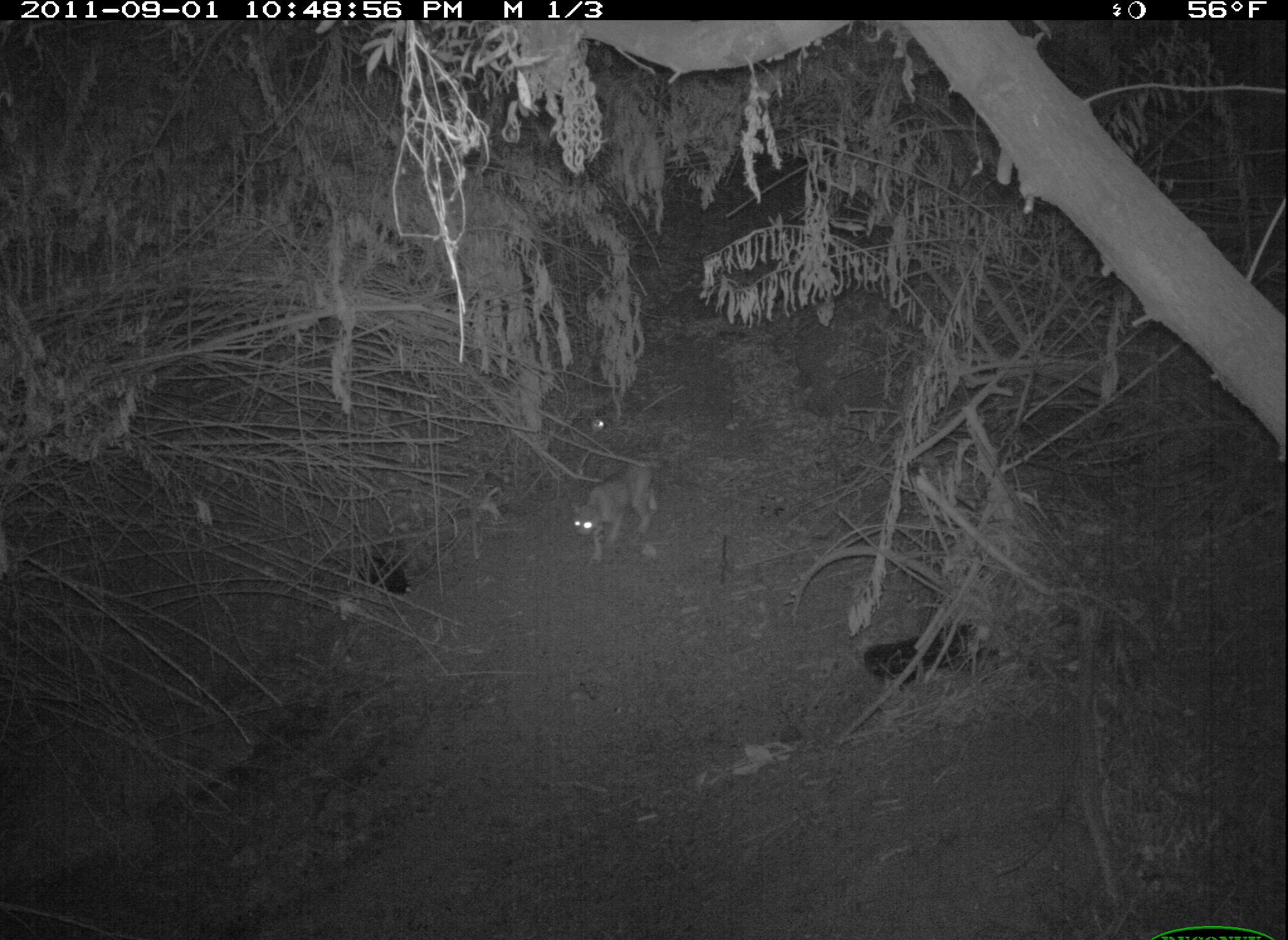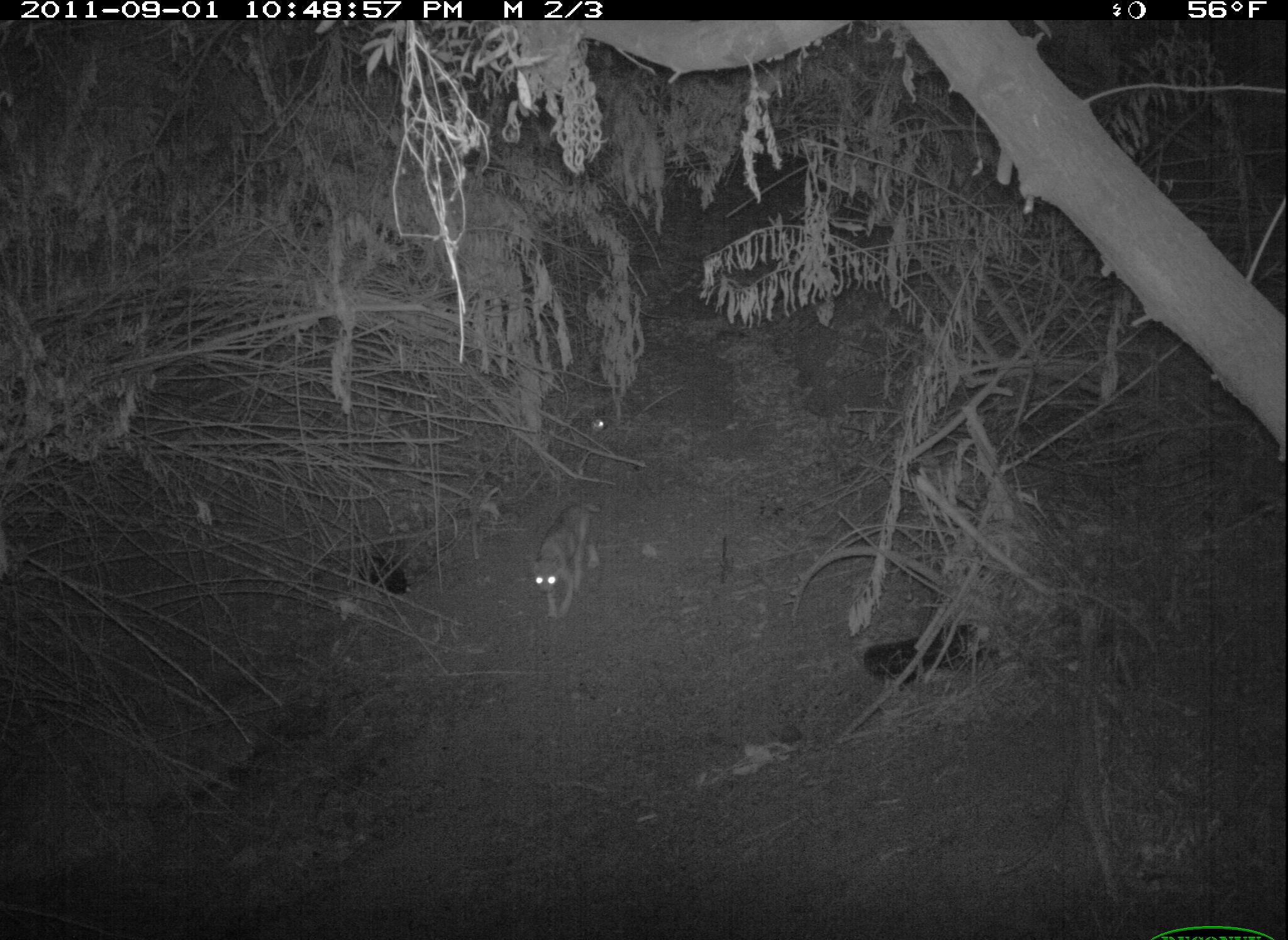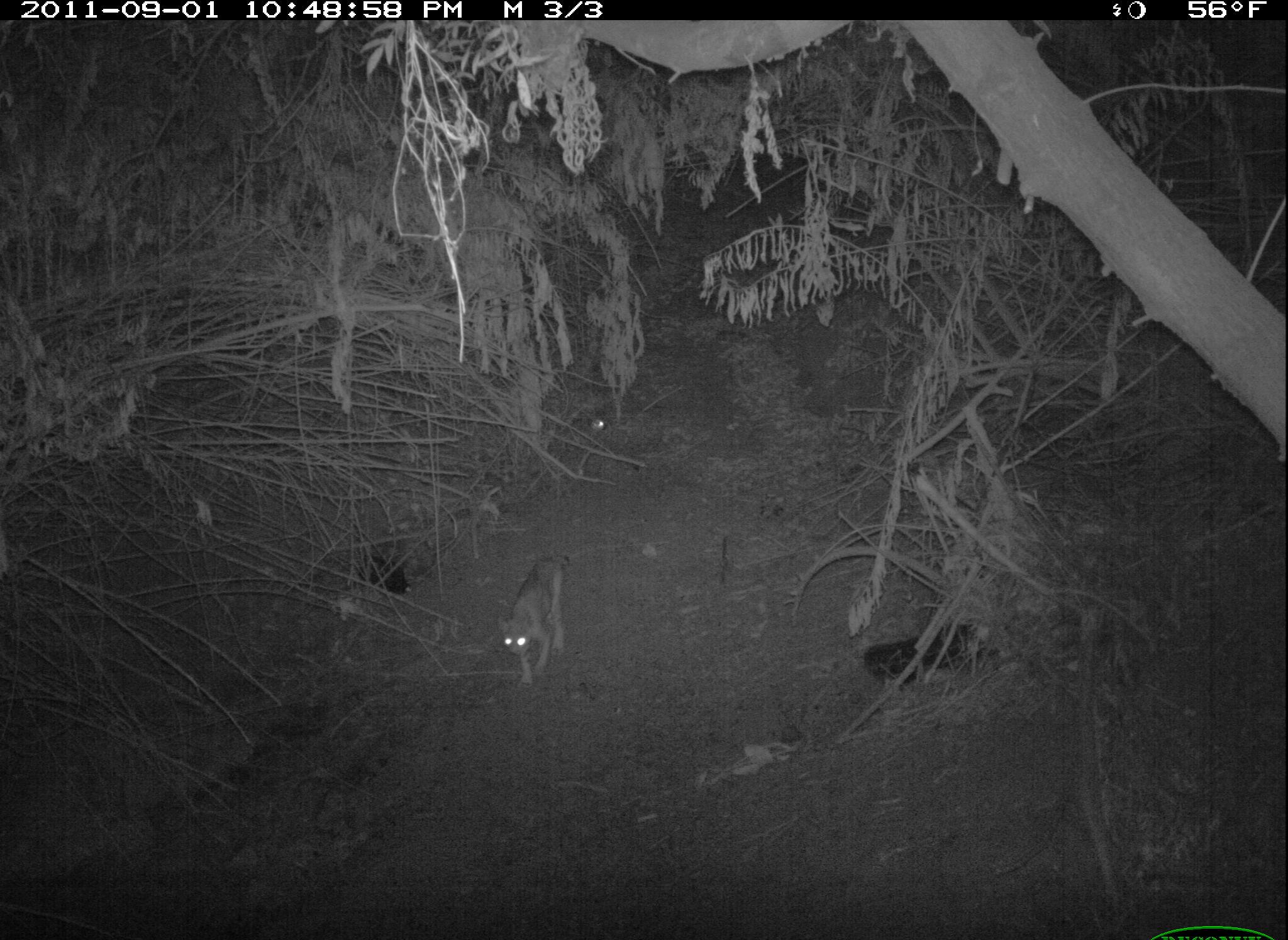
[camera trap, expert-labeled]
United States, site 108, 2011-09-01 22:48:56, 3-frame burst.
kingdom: Animalia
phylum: Chordata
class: Mammalia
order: Carnivora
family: Felidae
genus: Lynx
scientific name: Lynx rufus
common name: bobcat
Bobcat (Lynx rufus).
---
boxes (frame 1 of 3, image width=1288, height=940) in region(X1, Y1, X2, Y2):
bobcat: region(559, 451, 675, 575)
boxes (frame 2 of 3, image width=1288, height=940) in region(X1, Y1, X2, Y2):
bobcat: region(528, 498, 615, 627)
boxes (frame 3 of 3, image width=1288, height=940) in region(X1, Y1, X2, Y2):
bobcat: region(491, 544, 581, 697)